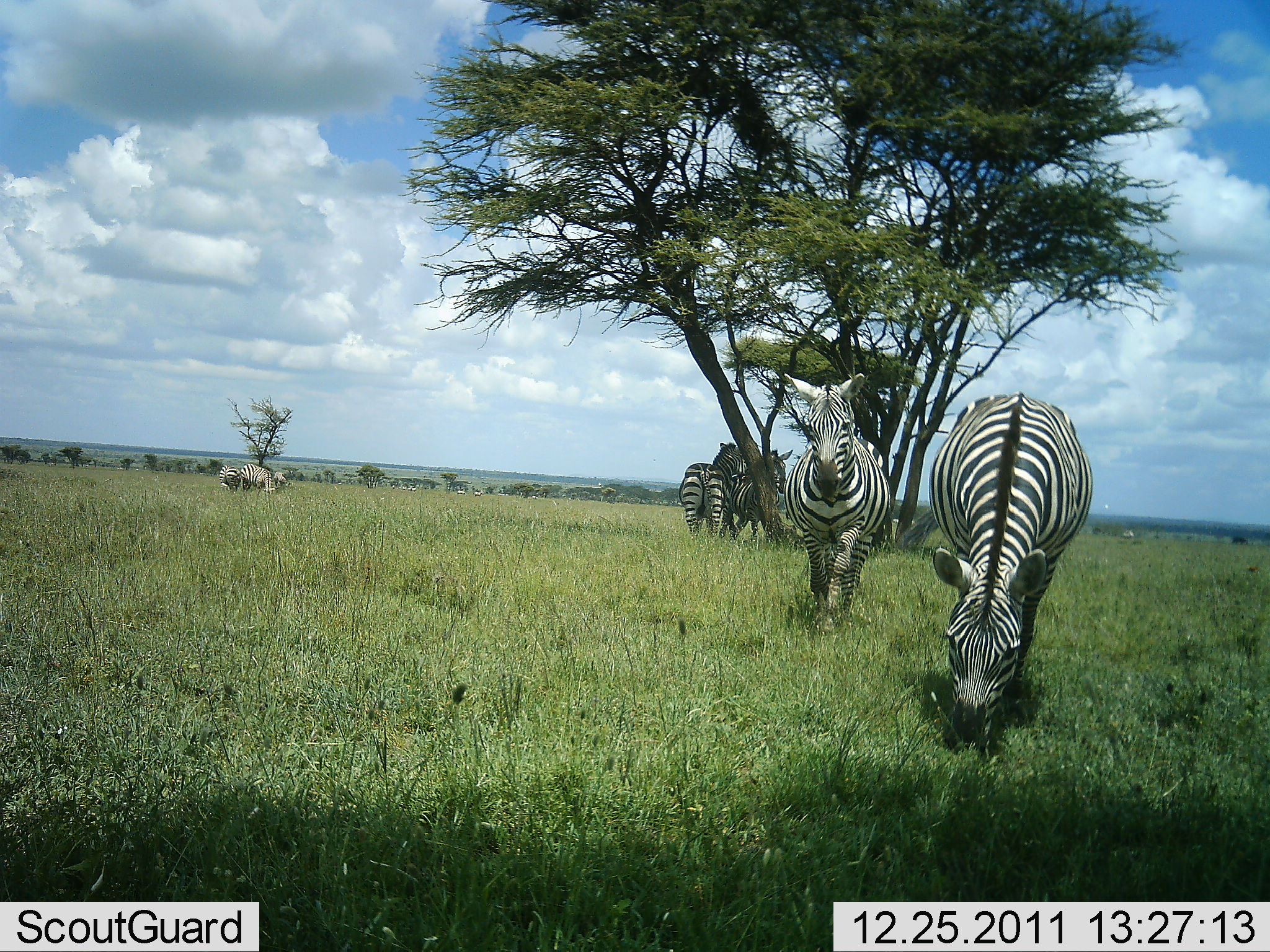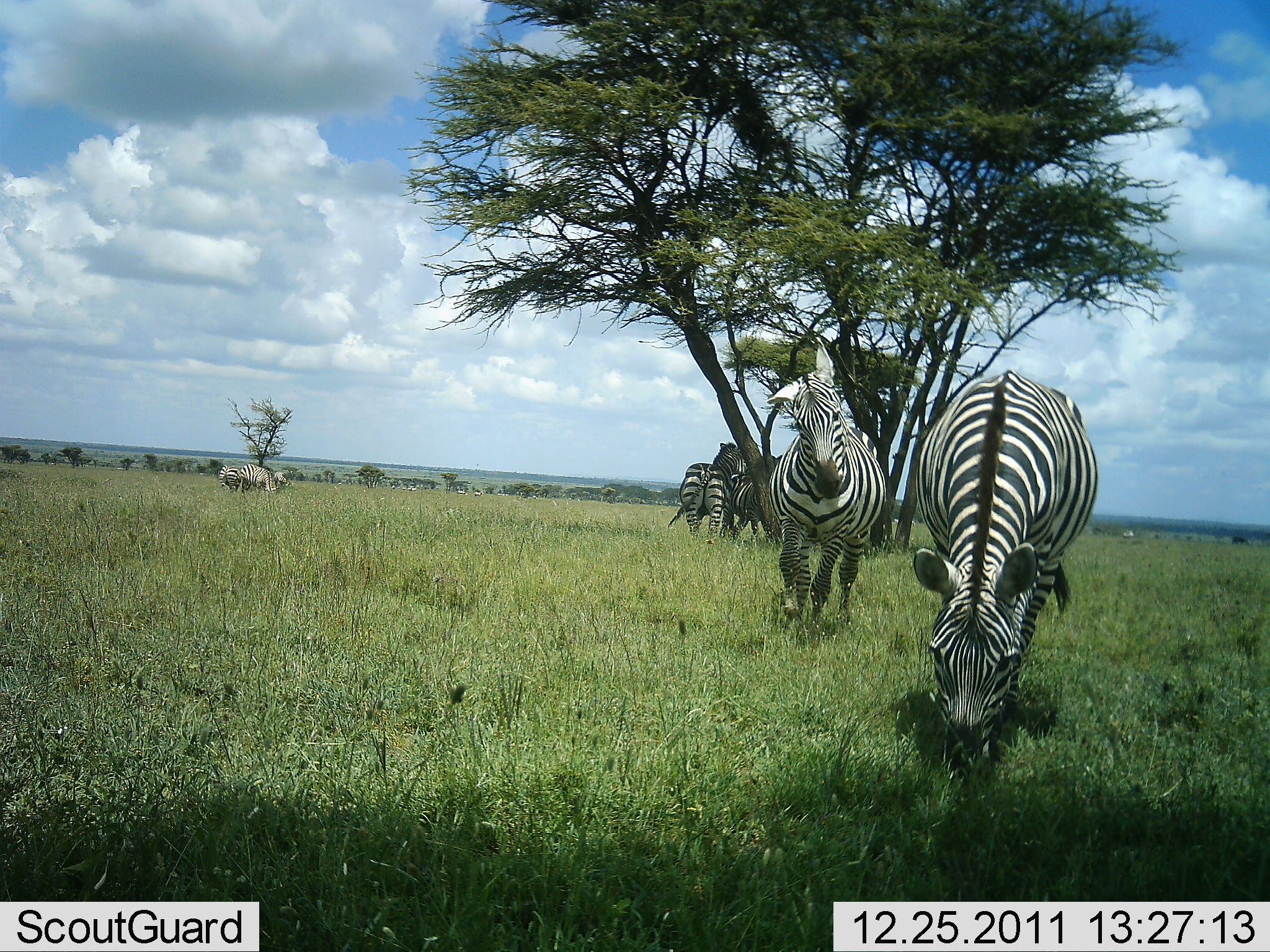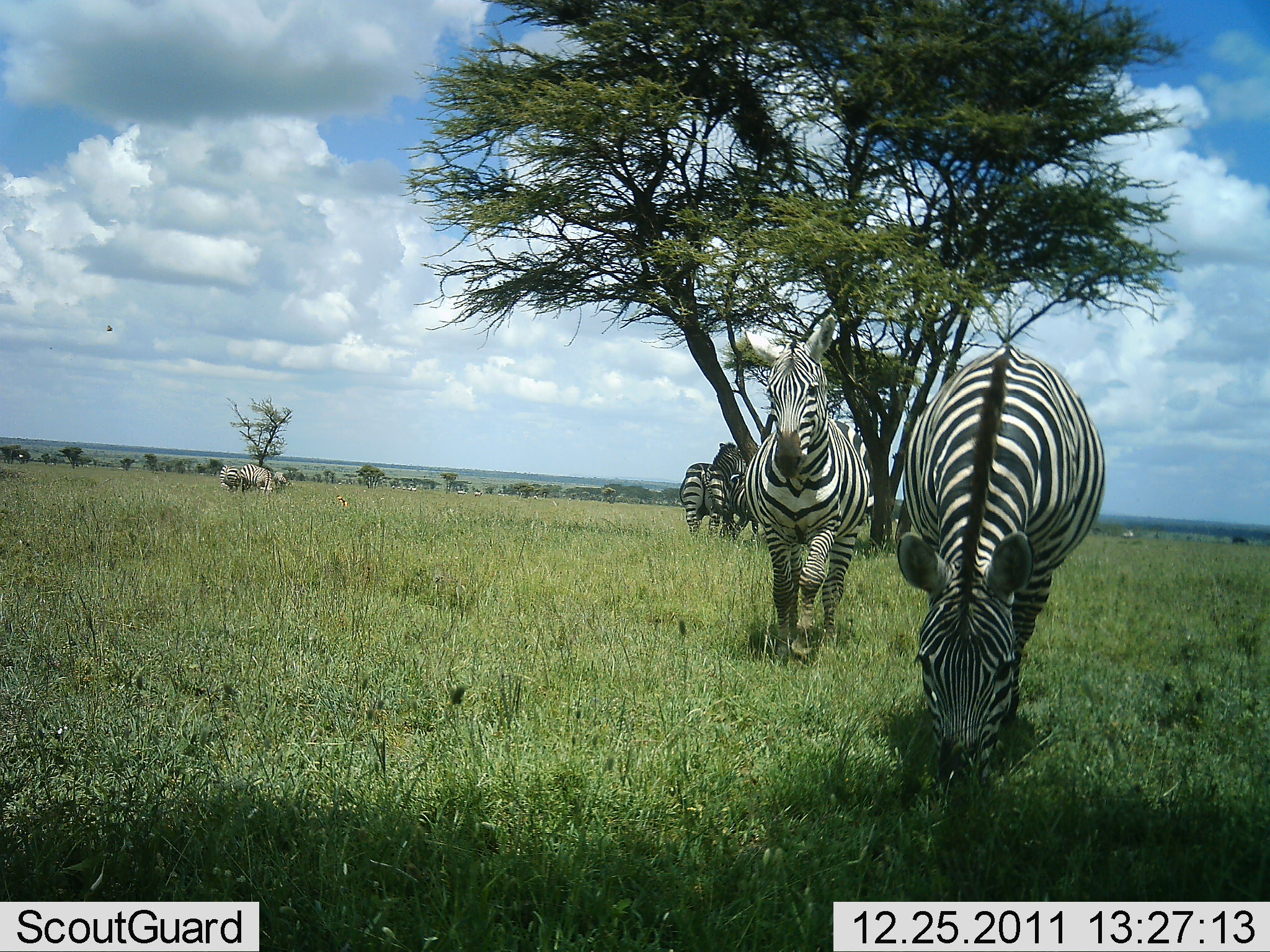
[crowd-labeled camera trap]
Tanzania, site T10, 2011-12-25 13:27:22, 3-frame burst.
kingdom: Animalia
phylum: Chordata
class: Mammalia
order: Perissodactyla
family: Equidae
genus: Equus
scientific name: Equus quagga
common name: plains zebra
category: zebra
Zebra (plains zebra) (Equus quagga), count 5. Behavior (volunteer vote fractions): standing 82%, resting 18%, moving 82%, interacting 18%. Young present (vote fraction): 0%. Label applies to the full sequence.